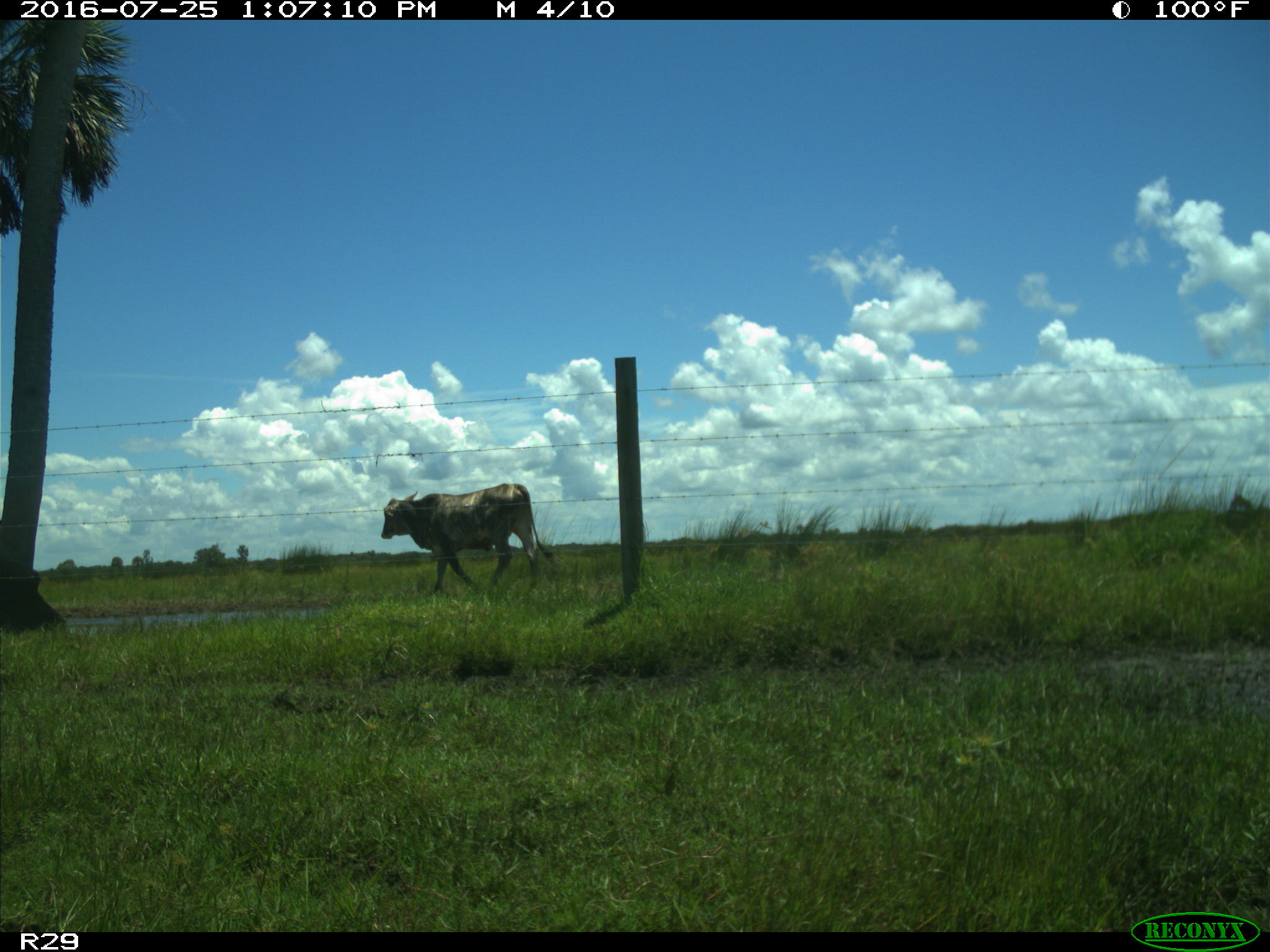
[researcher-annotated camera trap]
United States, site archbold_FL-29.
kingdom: Animalia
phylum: Chordata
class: Mammalia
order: Artiodactyla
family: Bovidae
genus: Bos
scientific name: Bos taurus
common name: domestic cow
Bos taurus (domestic cow).